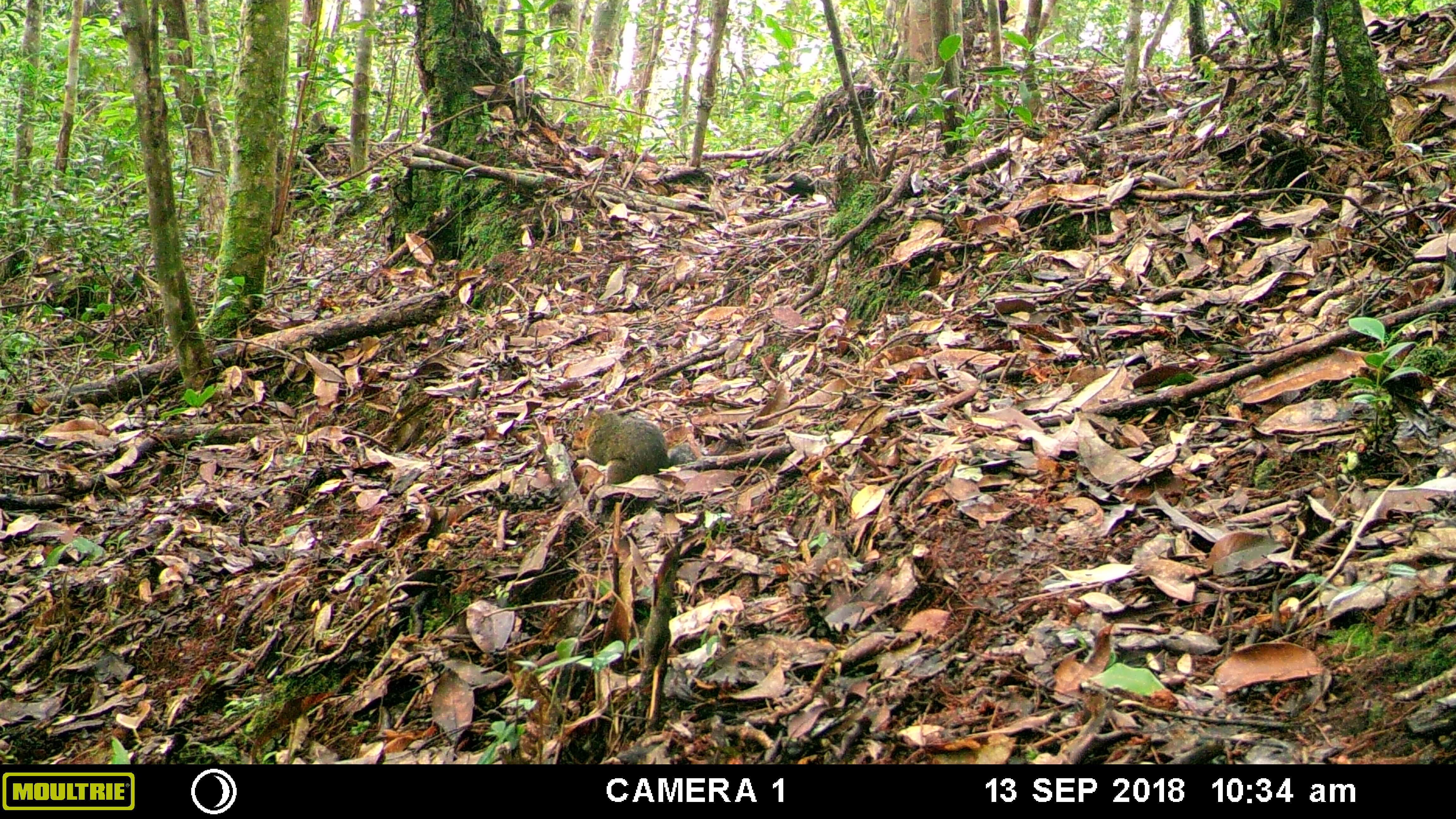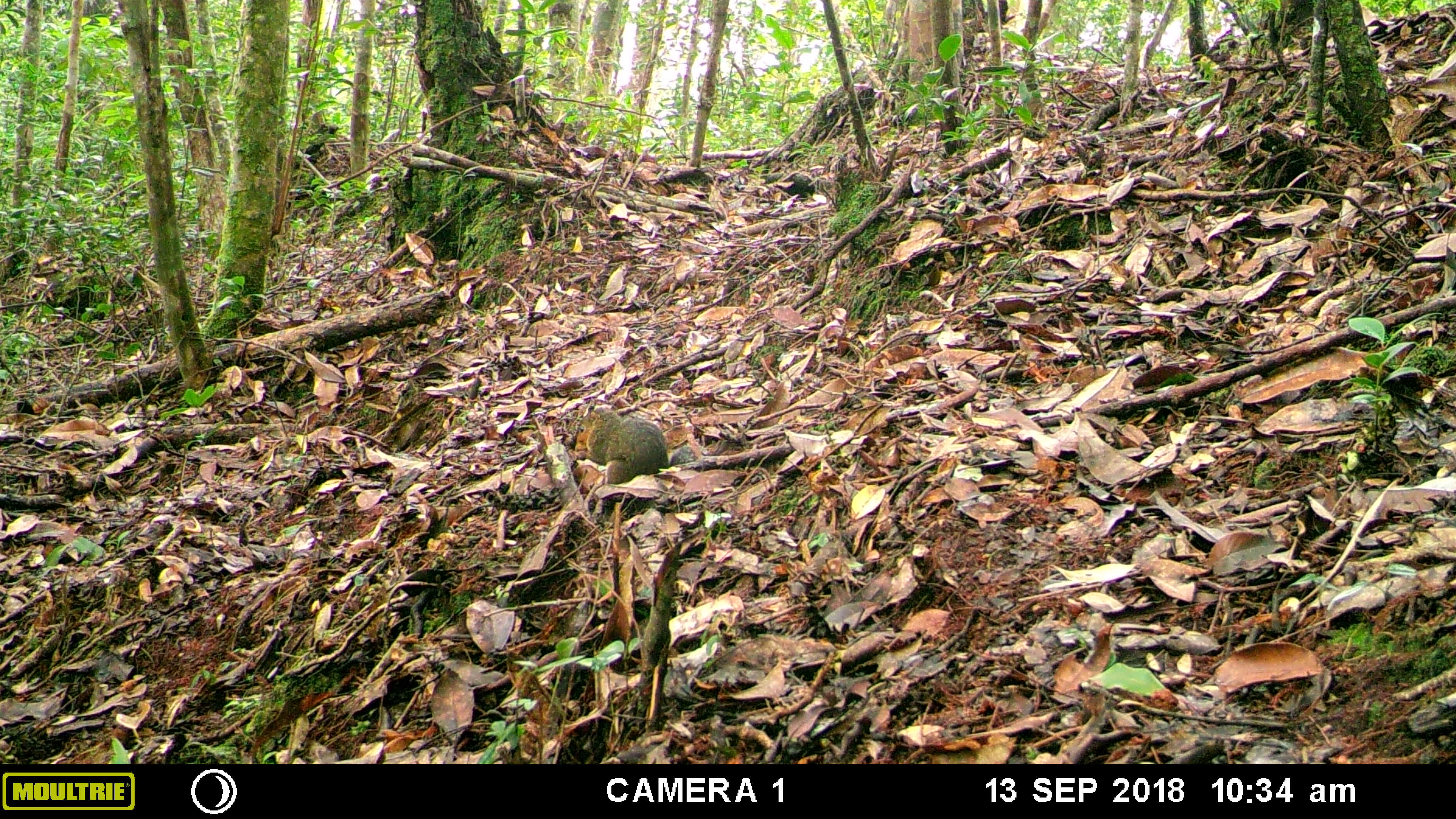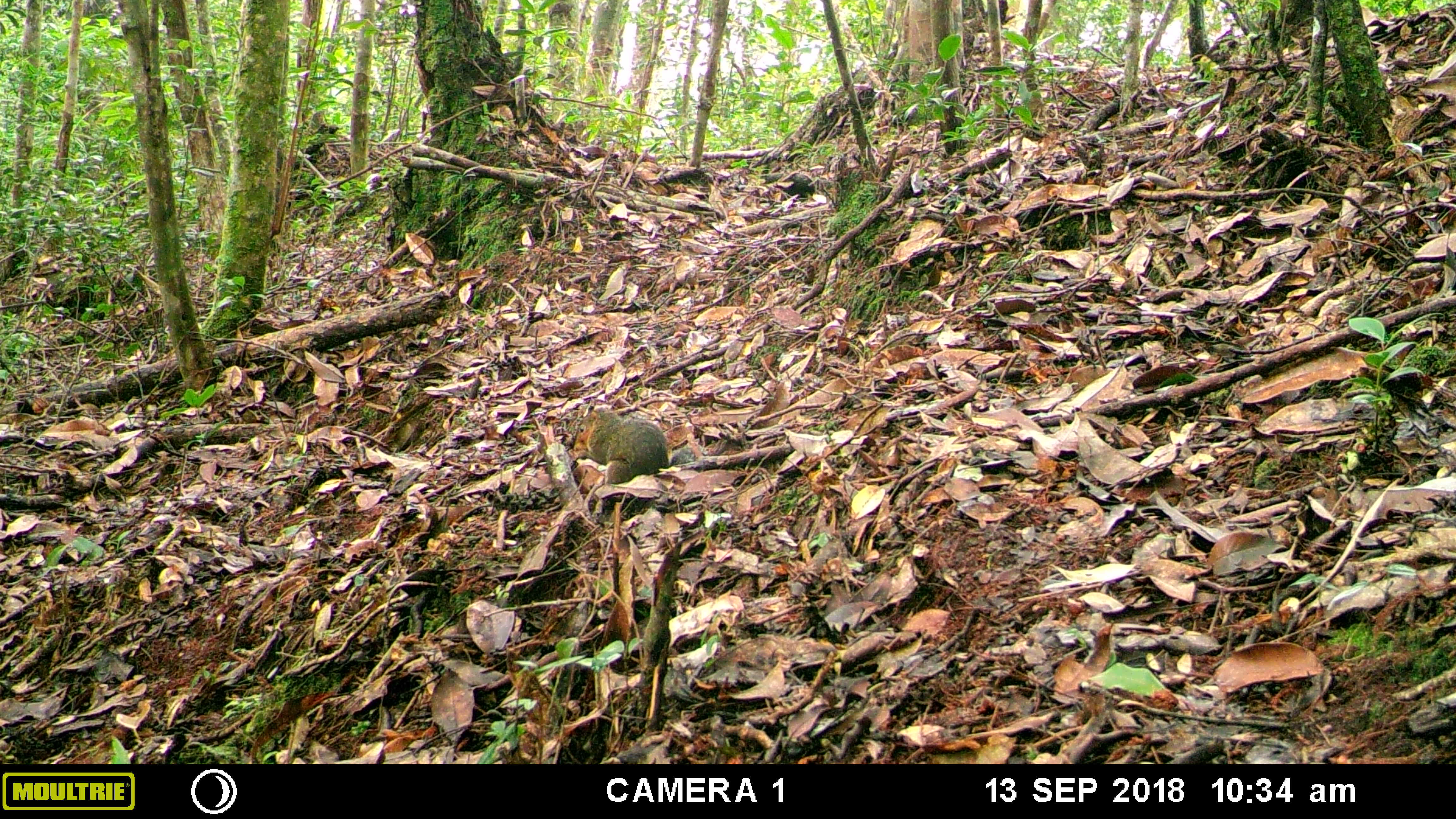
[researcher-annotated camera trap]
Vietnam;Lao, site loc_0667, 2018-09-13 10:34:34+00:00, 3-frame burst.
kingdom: Animalia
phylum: Chordata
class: Mammalia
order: Rodentia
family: Sciuridae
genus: Dremomys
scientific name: Dremomys rufigenis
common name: red-cheeked squirrel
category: red cheeked squirrel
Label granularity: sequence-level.